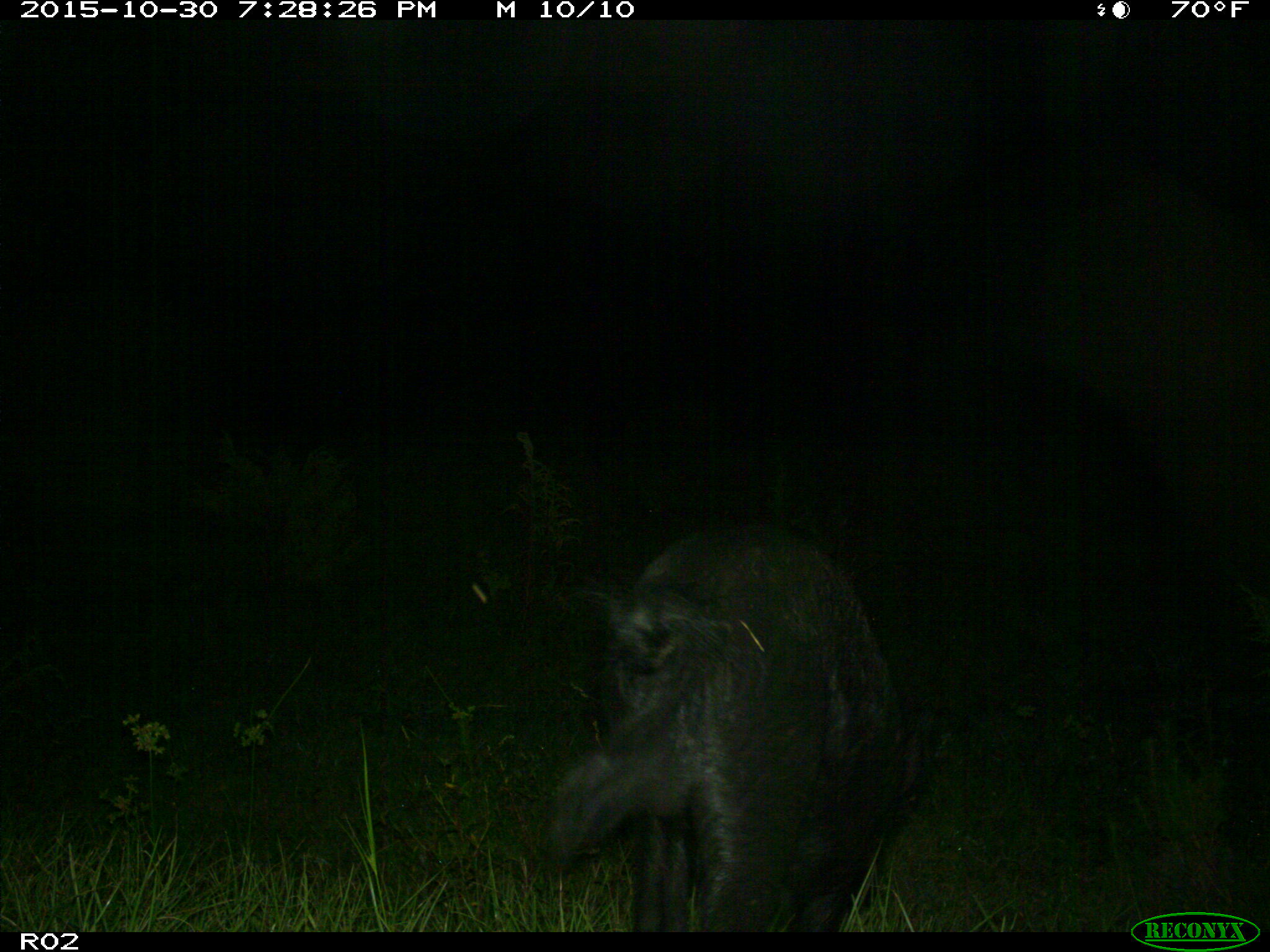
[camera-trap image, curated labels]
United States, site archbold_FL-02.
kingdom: Animalia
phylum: Chordata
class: Mammalia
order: Artiodactyla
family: Suidae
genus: Sus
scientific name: Sus scrofa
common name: wild boar